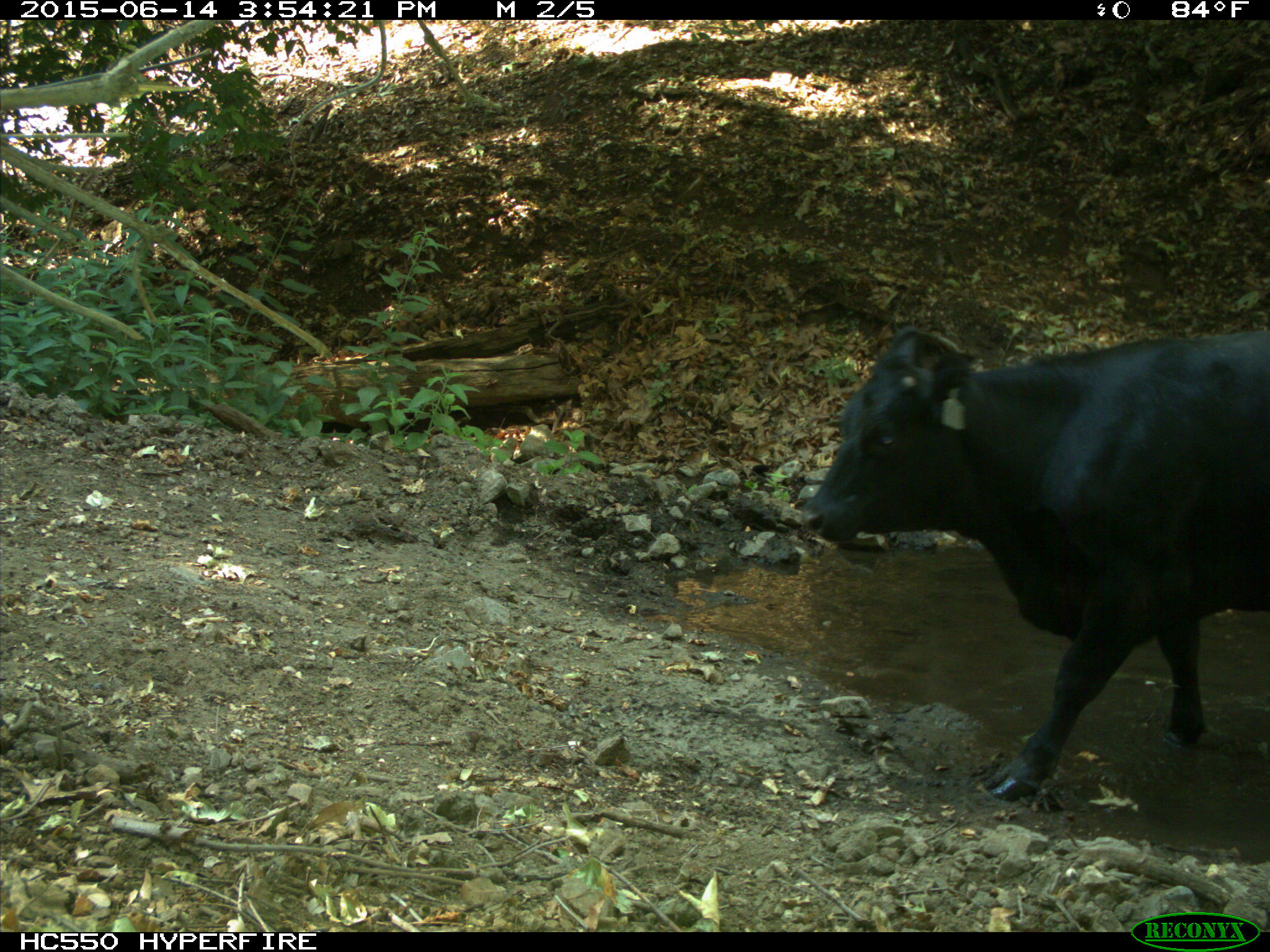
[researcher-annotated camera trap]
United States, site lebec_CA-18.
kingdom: Animalia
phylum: Chordata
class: Mammalia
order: Artiodactyla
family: Bovidae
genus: Bos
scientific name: Bos taurus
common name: domestic cow